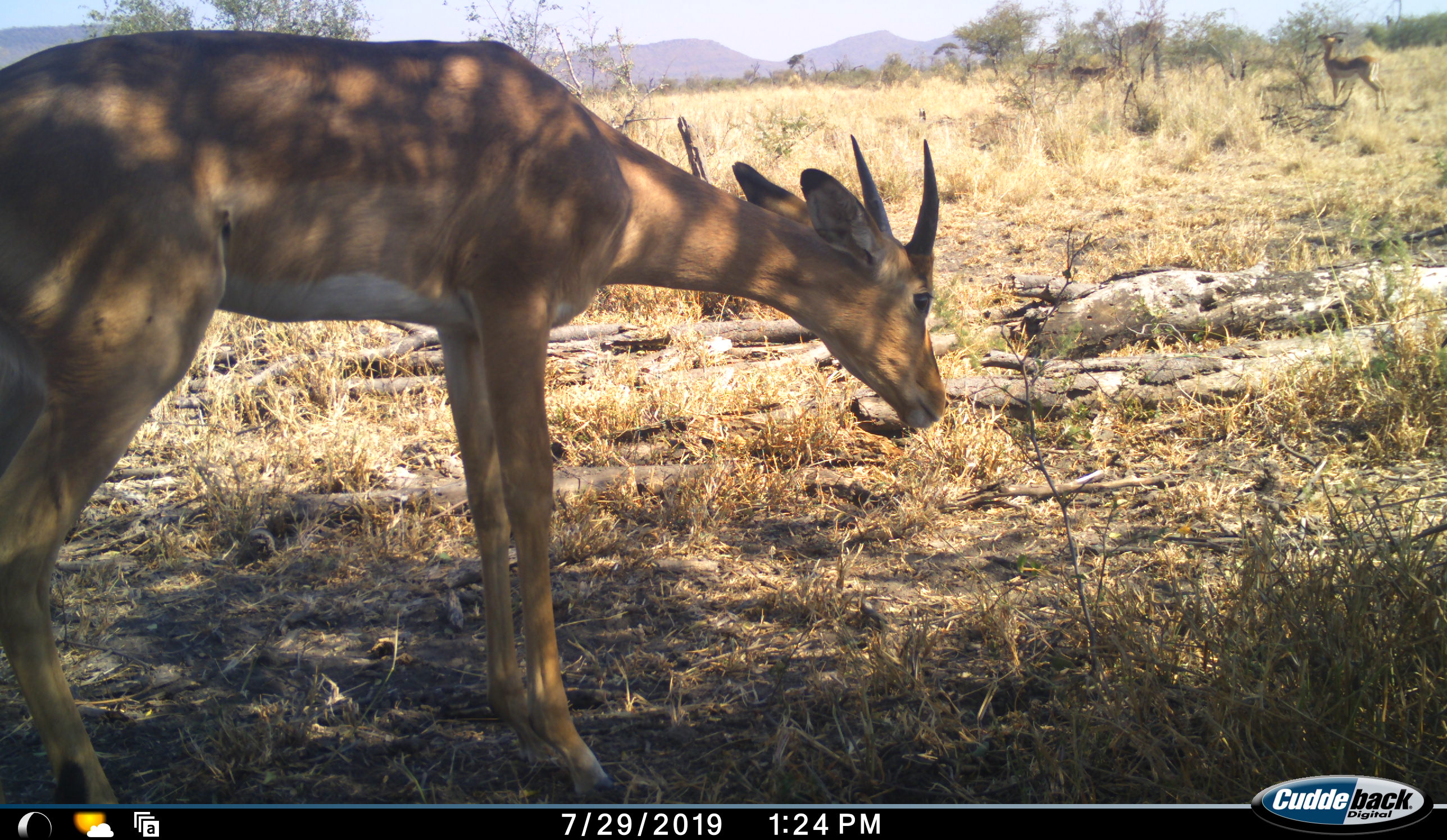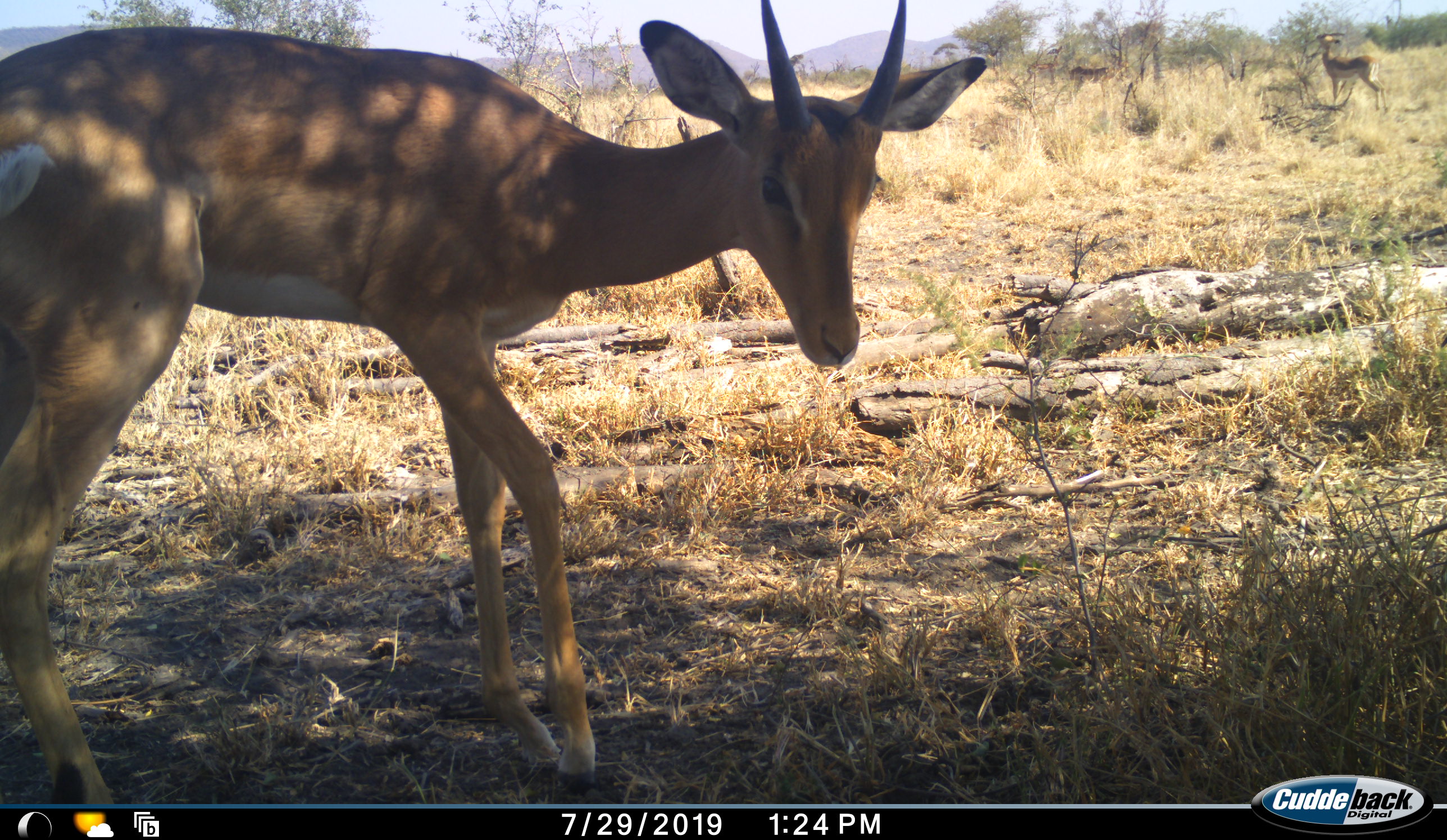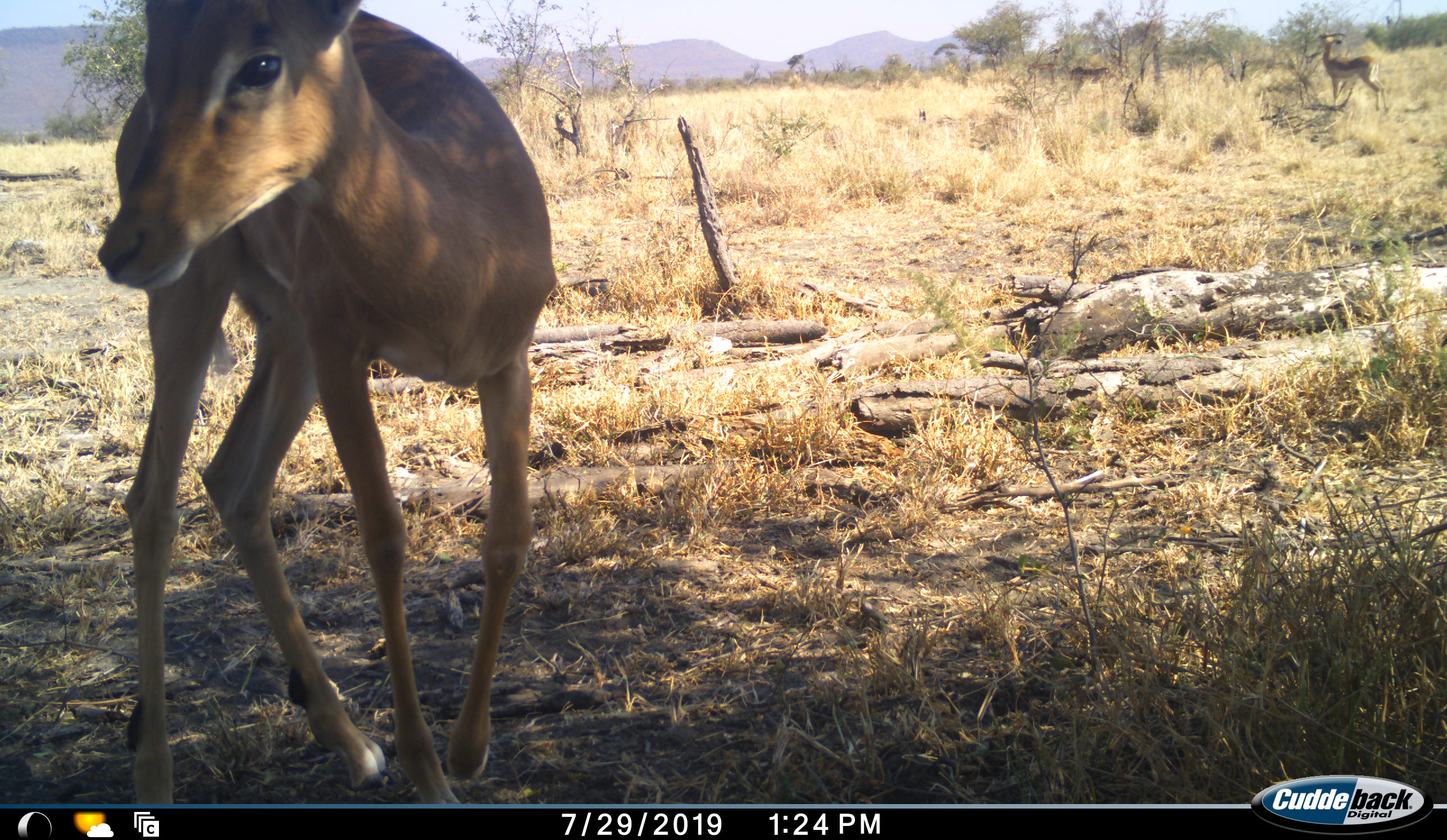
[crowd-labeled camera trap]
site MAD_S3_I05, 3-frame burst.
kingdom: Animalia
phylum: Chordata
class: Mammalia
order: Artiodactyla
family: Bovidae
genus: Aepyceros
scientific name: Aepyceros melampus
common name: impala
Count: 1.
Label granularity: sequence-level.